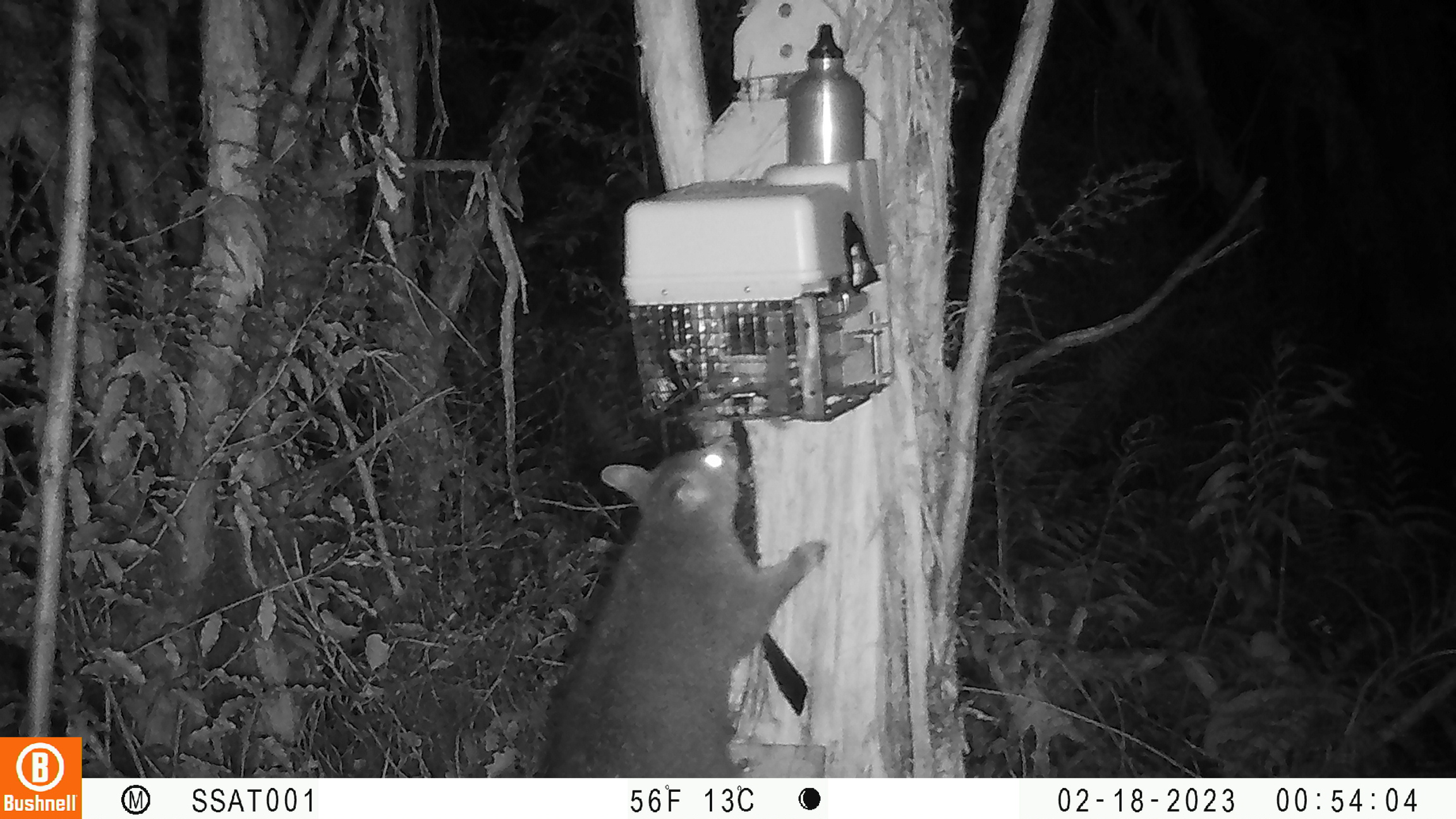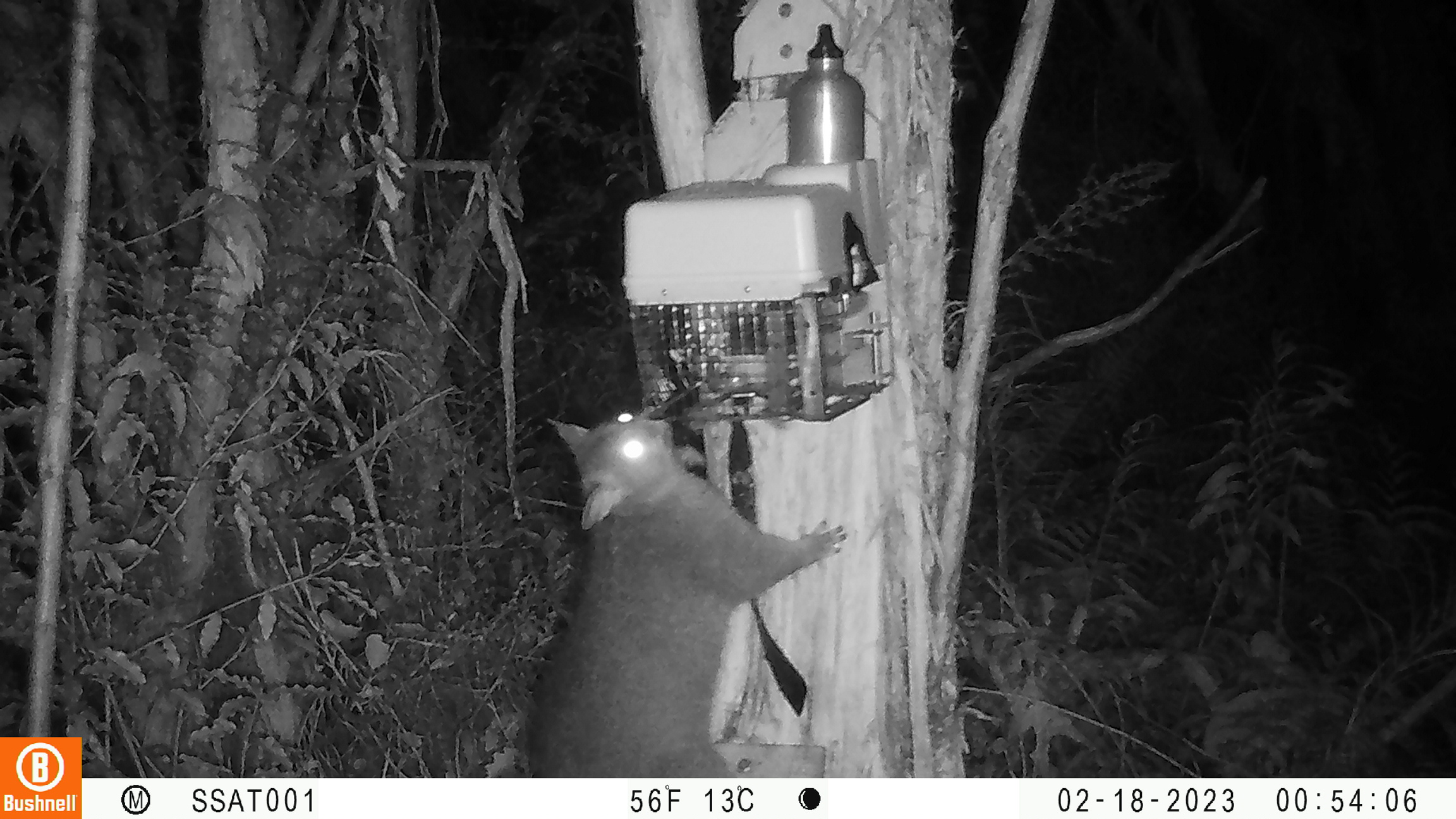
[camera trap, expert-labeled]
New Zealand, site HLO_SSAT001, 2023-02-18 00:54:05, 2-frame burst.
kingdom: Animalia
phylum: Chordata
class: Mammalia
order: Diprotodontia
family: Phalangeridae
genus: Trichosurus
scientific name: Trichosurus vulpecula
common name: common brushtail possum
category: possum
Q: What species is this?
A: Possum (common brushtail possum) (Trichosurus vulpecula).